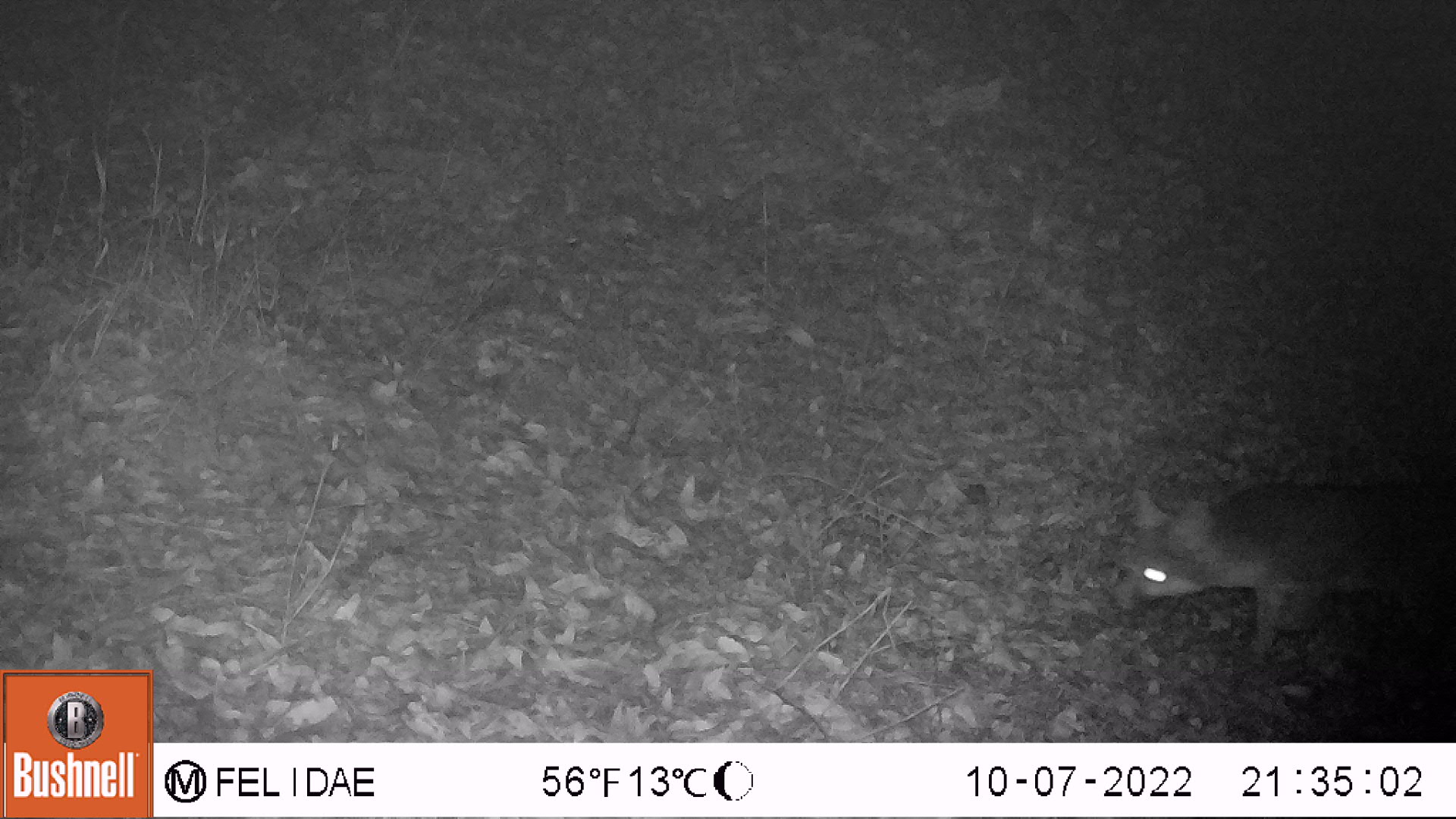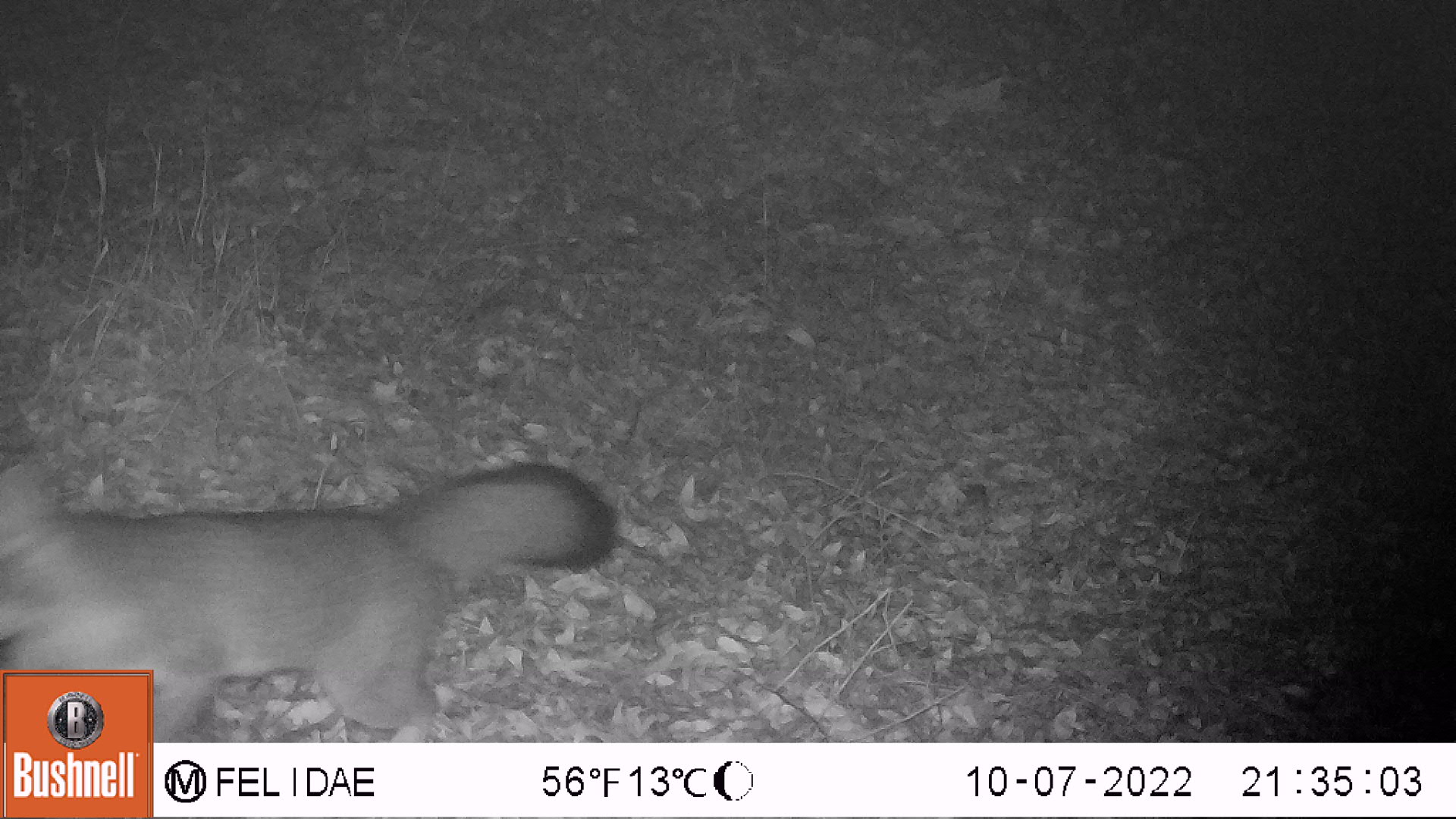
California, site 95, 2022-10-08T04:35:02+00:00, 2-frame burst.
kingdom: Animalia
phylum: Chordata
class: Mammalia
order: Carnivora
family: Canidae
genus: Urocyon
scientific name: Urocyon cinereoargenteus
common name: gray fox